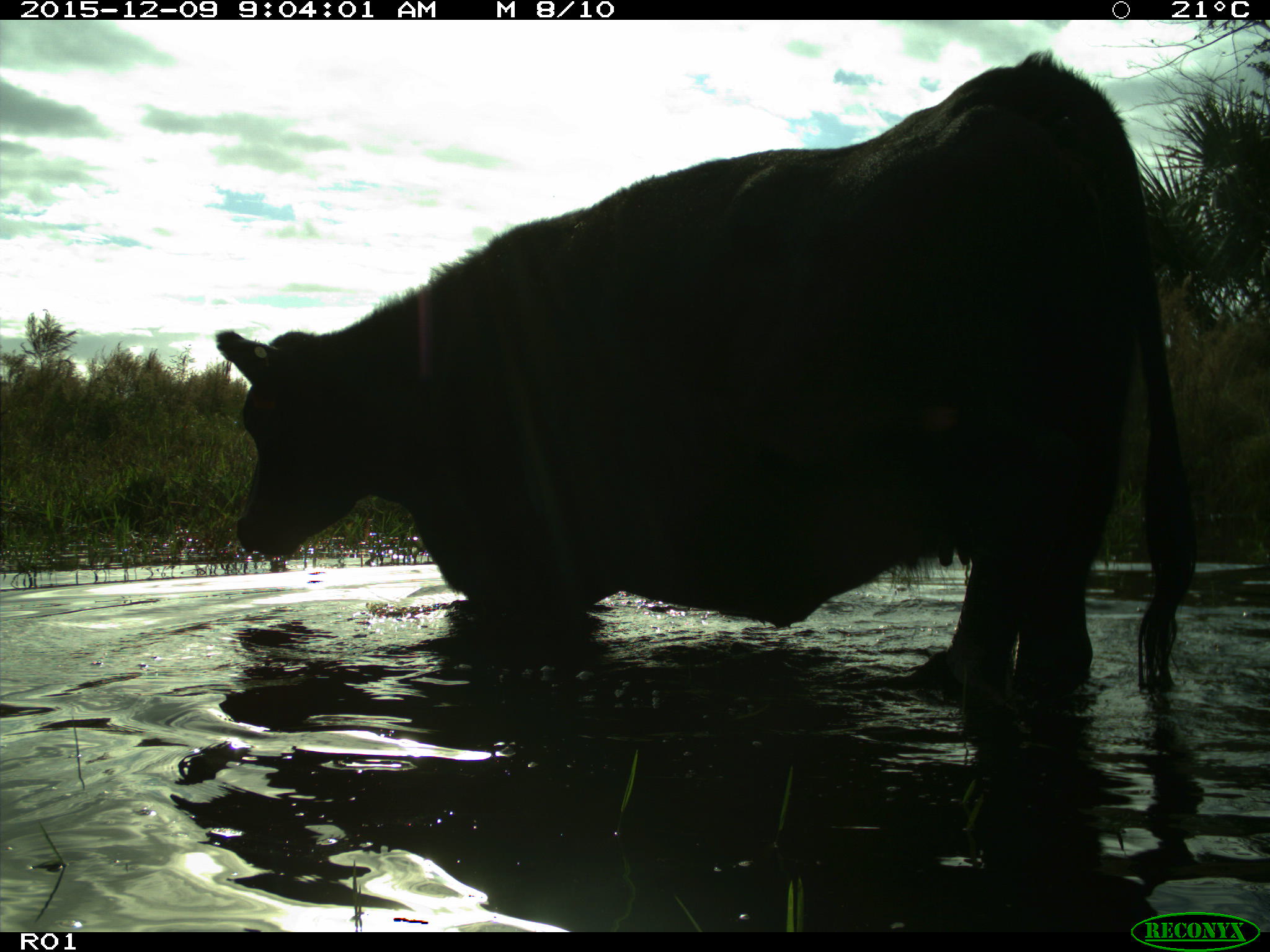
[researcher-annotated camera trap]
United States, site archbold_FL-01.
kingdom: Animalia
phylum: Chordata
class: Mammalia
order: Artiodactyla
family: Bovidae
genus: Bos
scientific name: Bos taurus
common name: domestic cow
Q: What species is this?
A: Bos taurus (domestic cow).